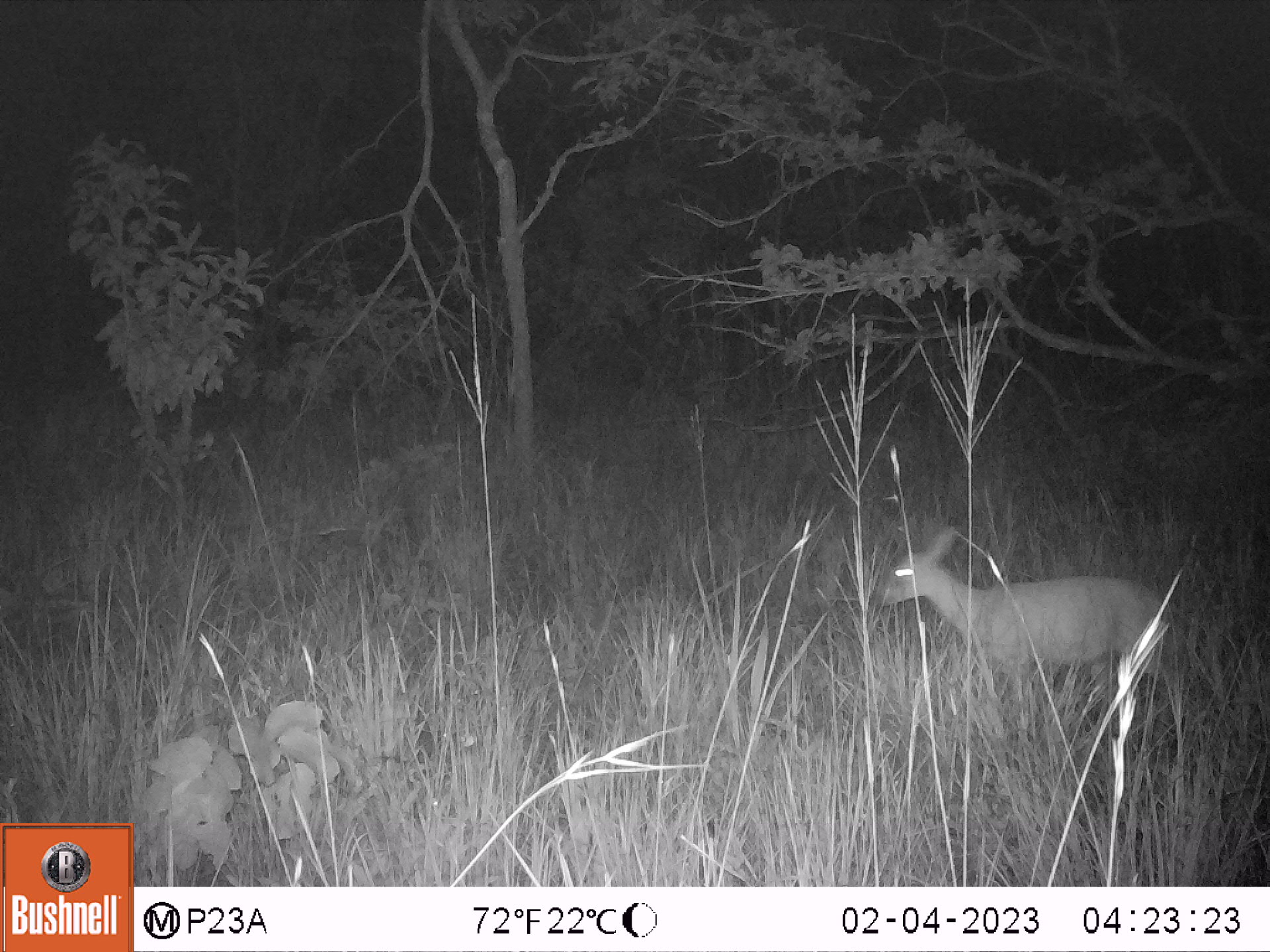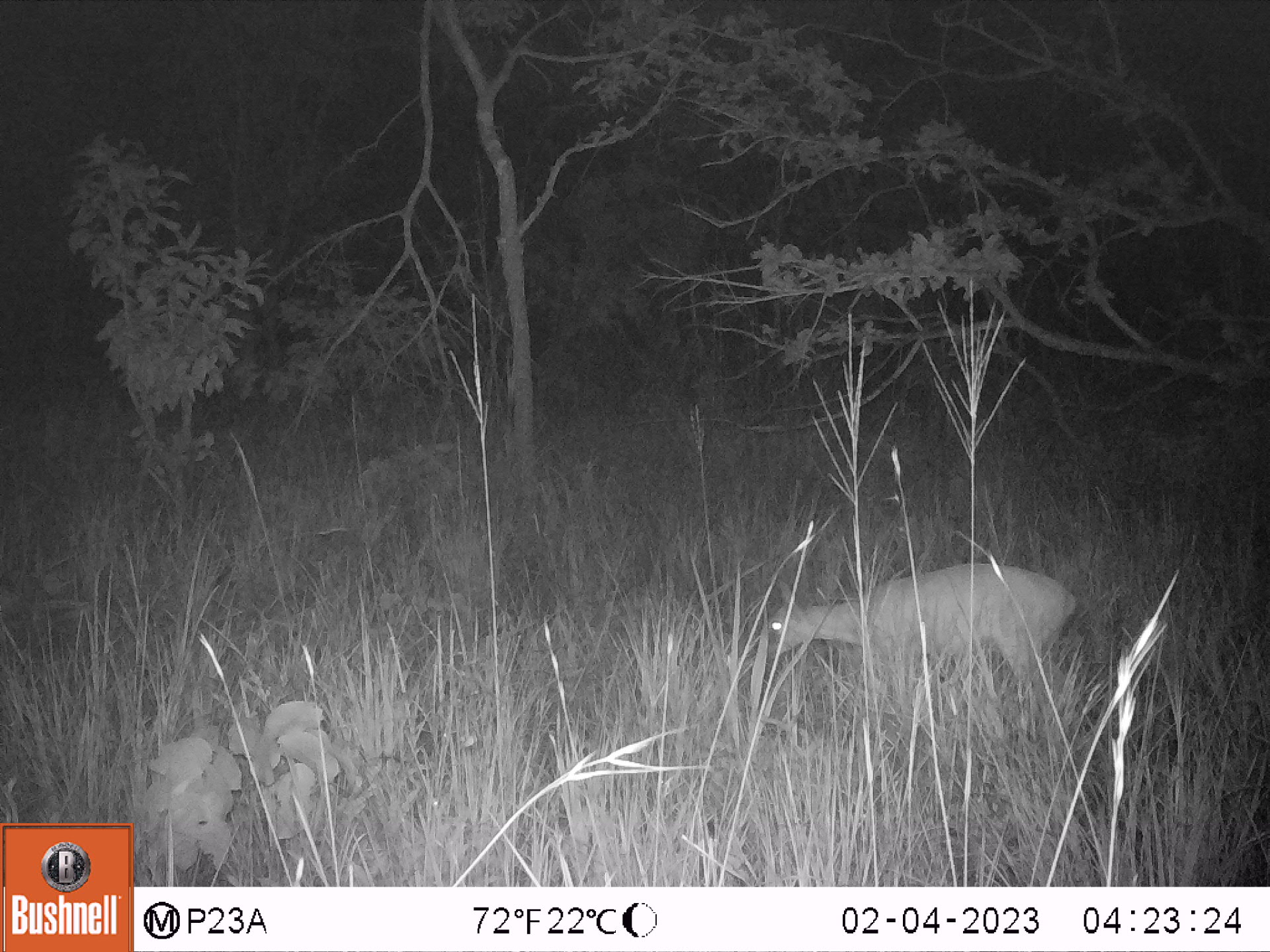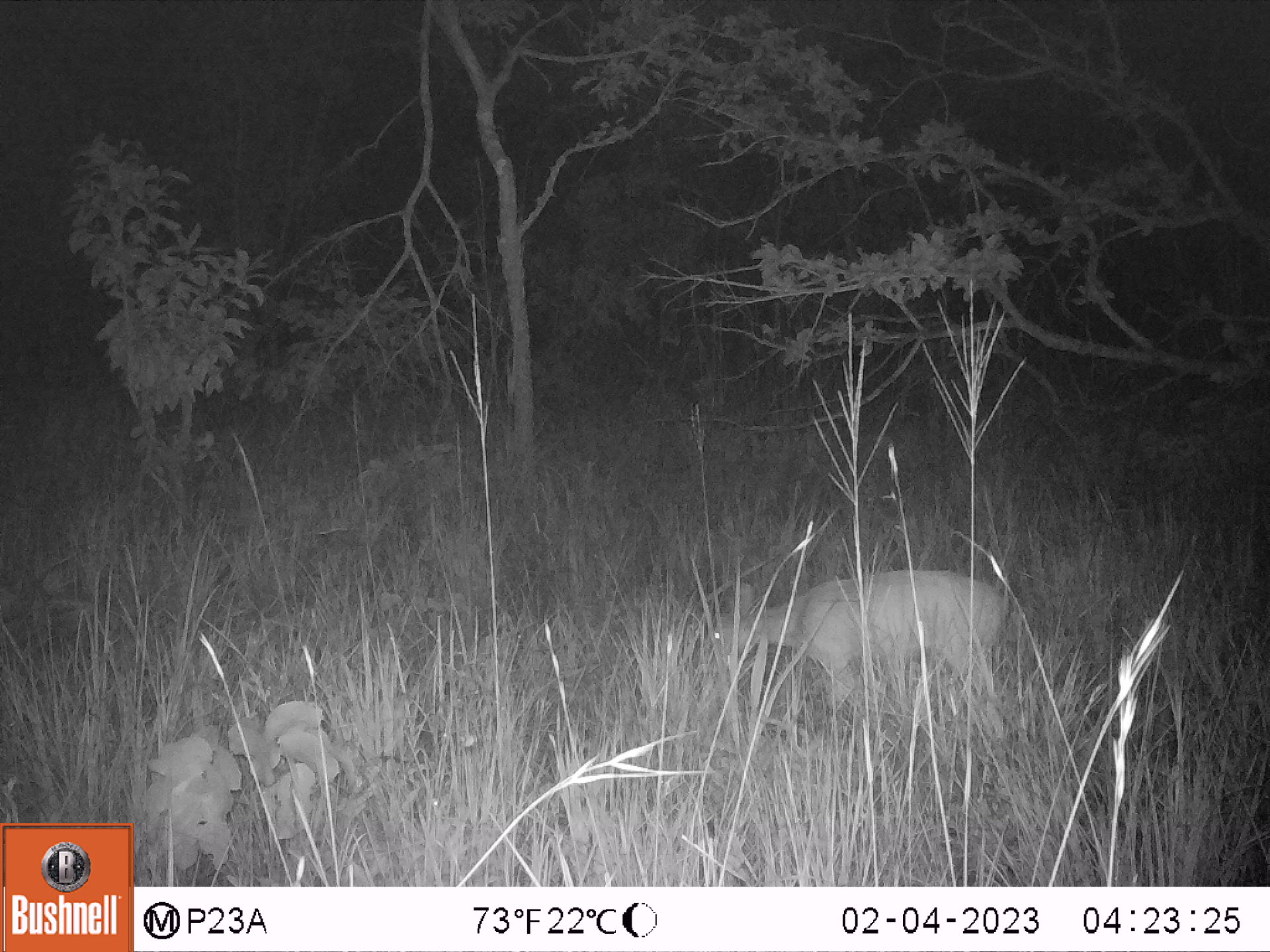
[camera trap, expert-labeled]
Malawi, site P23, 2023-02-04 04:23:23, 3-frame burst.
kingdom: Animalia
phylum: Chordata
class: Mammalia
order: Artiodactyla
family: Bovidae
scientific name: Antilopinae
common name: small antelope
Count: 1.